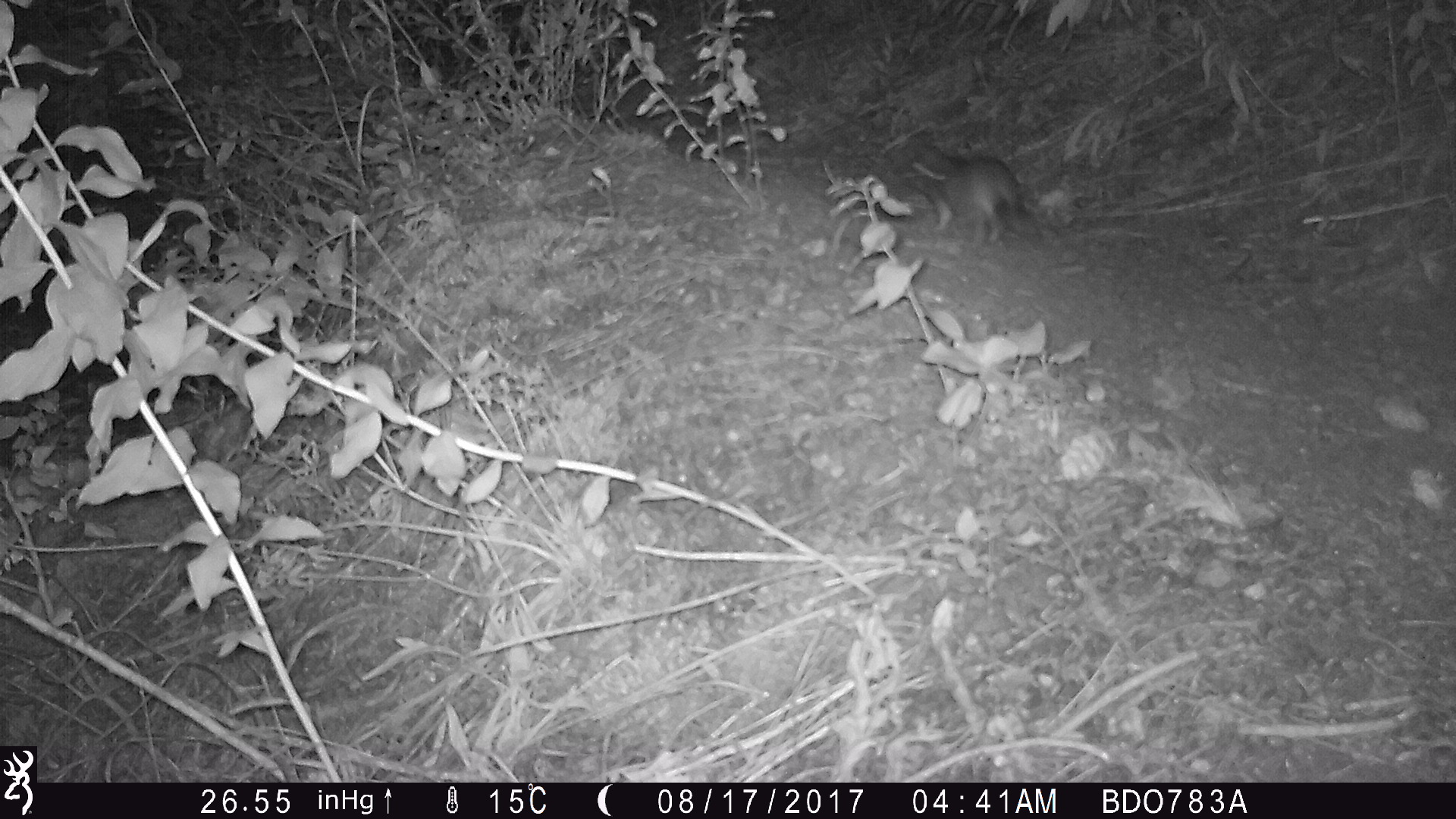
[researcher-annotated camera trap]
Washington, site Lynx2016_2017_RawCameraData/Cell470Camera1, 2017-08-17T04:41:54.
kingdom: Animalia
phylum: Chordata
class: Mammalia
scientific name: Mammalia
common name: small mammal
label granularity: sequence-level